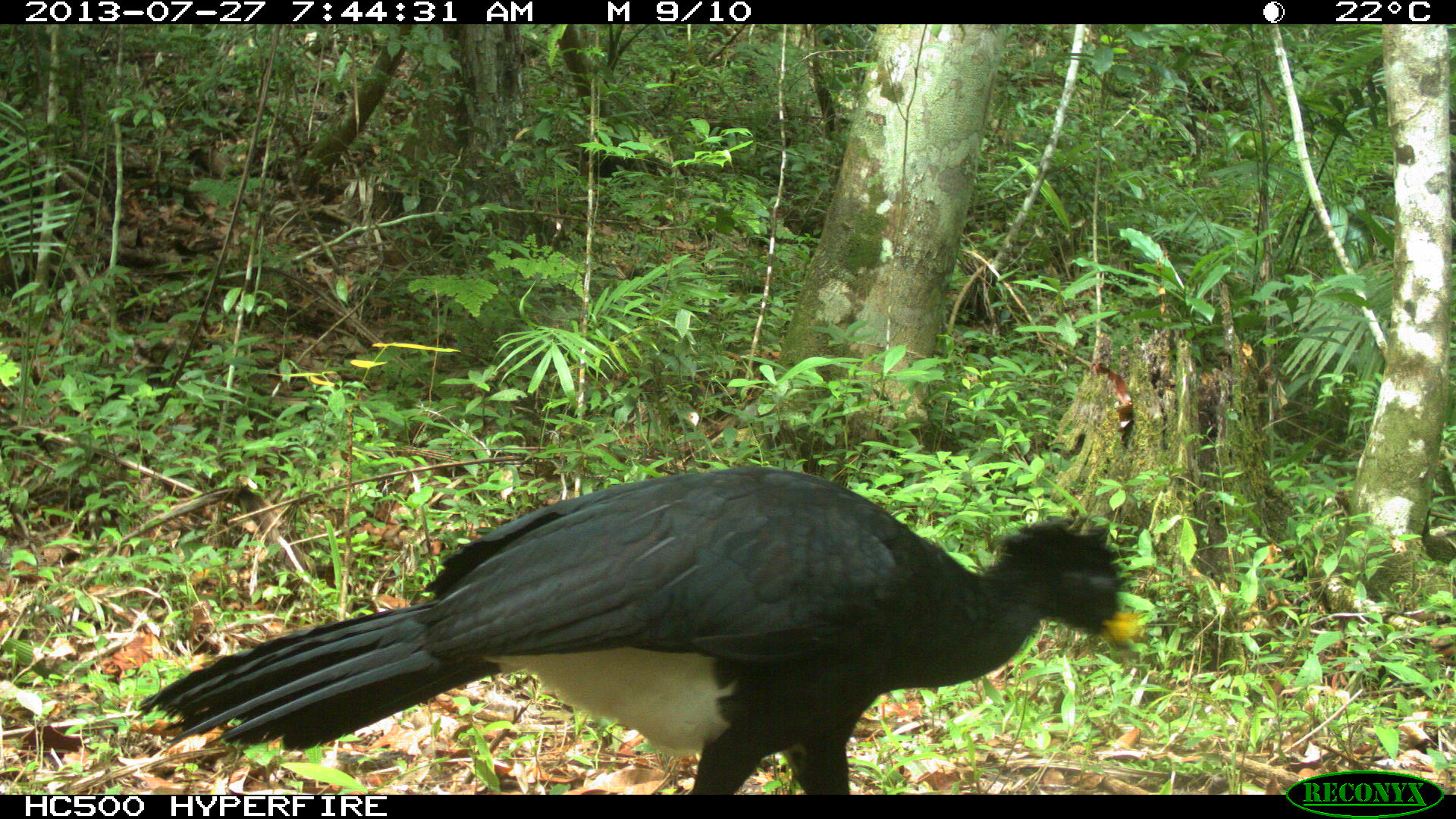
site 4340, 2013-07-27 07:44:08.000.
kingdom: Animalia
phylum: Chordata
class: Aves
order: Galliformes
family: Cracidae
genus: Crax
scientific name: Crax rubra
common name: great curassow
Crax rubra (great curassow), count 2, sex male.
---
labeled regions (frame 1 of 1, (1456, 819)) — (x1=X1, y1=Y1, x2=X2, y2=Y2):
crax rubra: (x1=132, y1=464, x2=1133, y2=794)